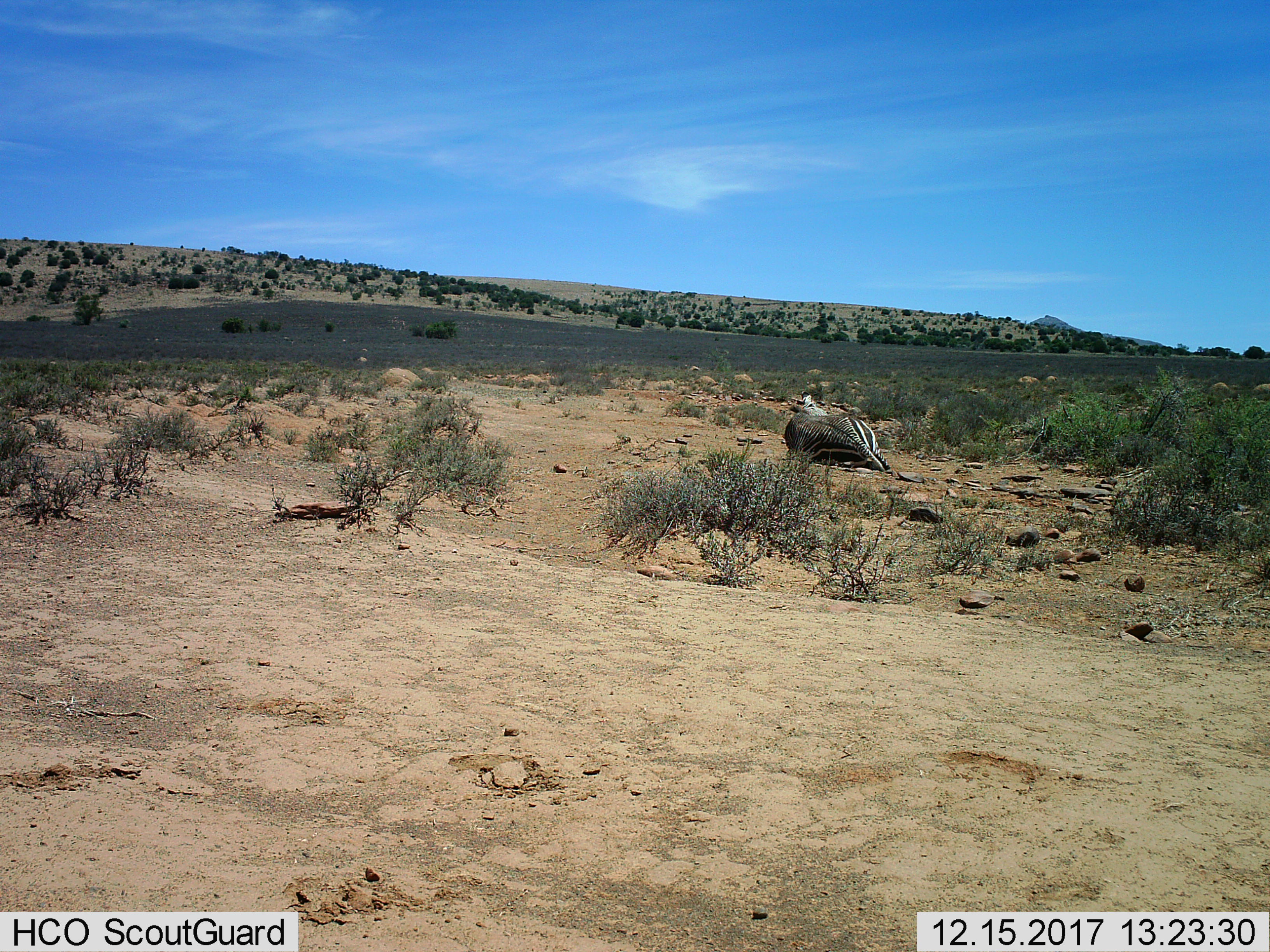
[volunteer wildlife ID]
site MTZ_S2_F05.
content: unidentified animal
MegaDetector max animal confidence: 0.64